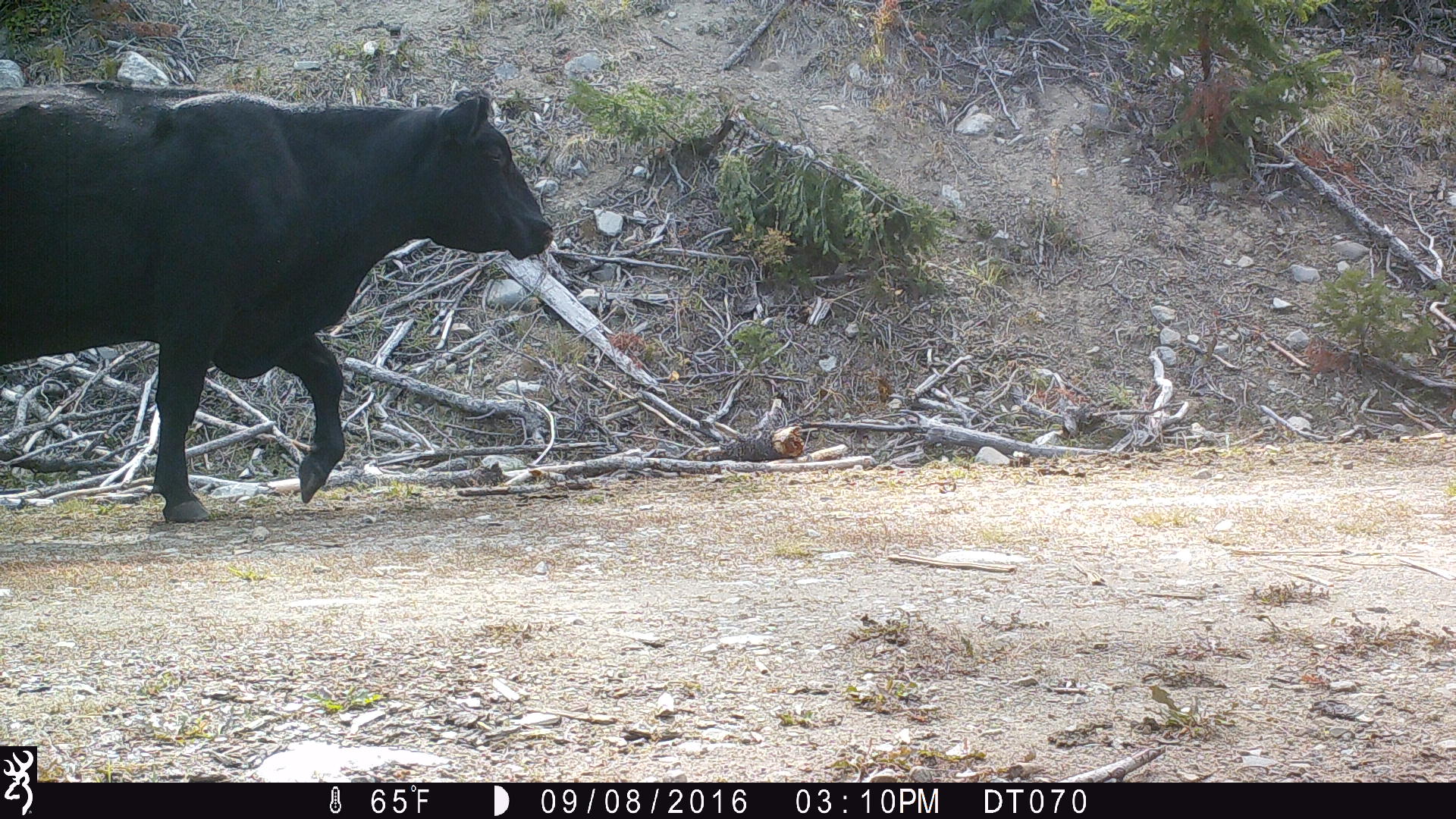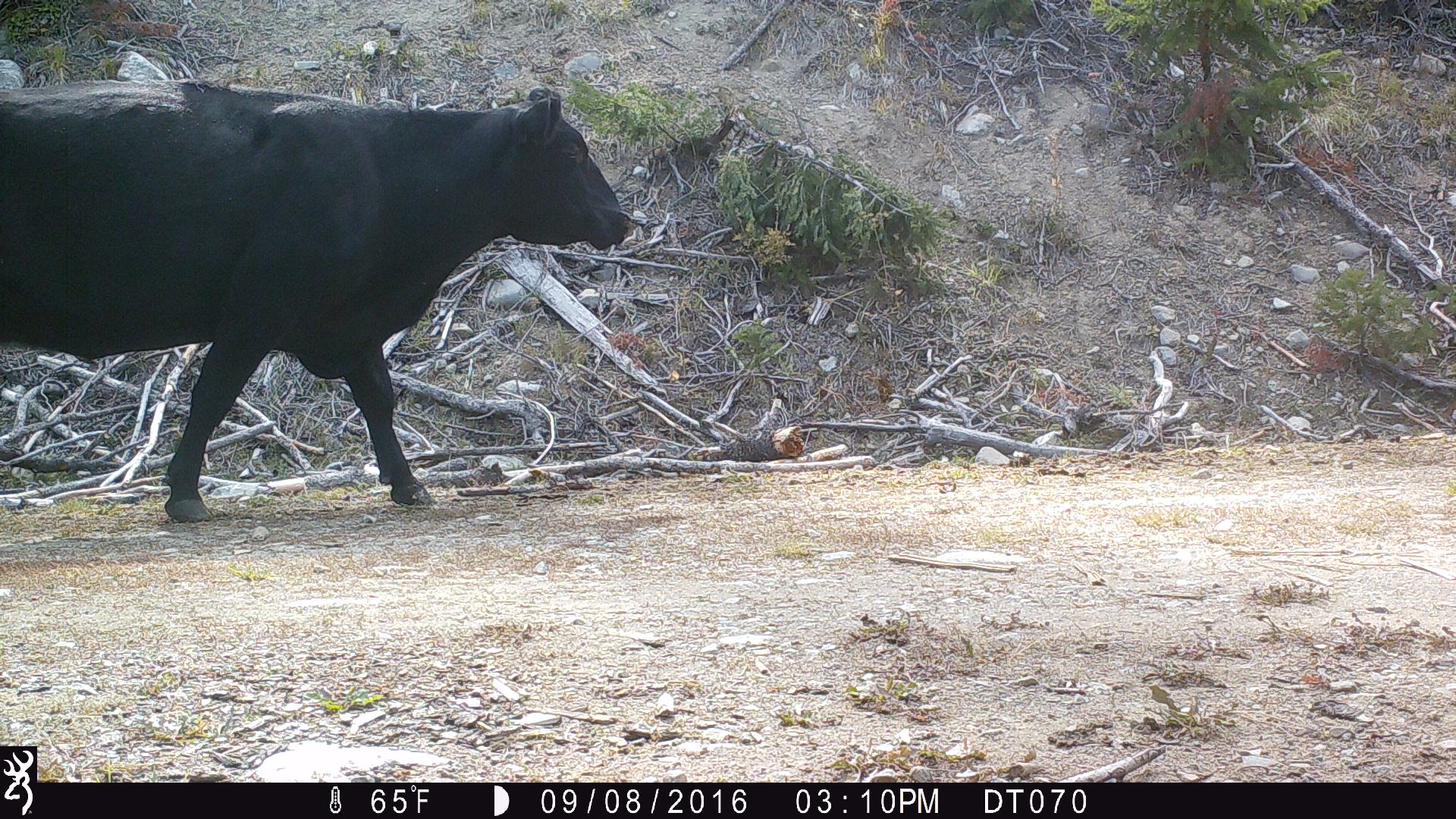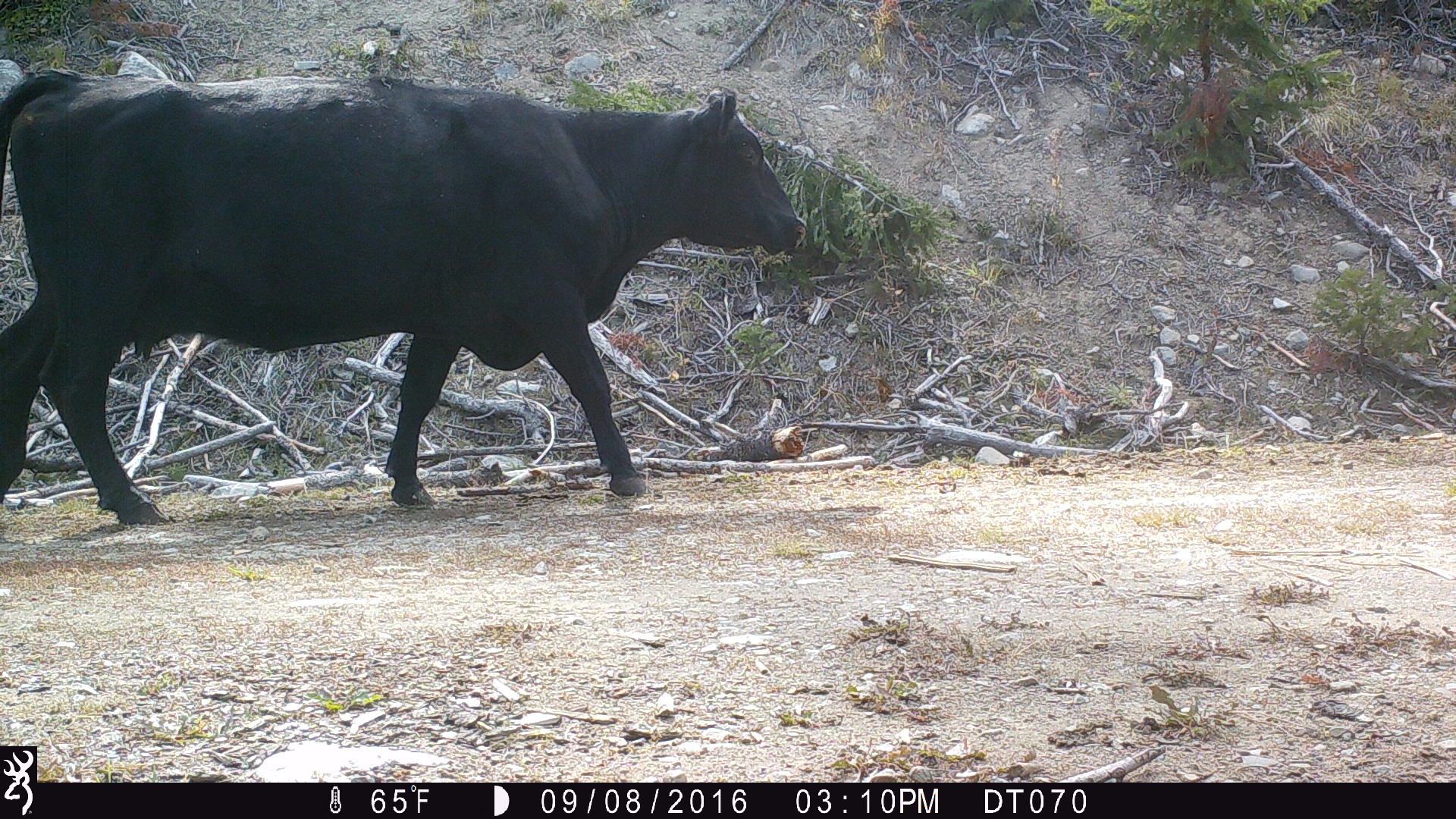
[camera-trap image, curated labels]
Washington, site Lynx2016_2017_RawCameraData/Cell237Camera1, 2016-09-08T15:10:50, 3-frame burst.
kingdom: Animalia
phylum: Chordata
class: Mammalia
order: Artiodactyla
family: Bovidae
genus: Bos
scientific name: Bos taurus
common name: domestic cattle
Domestic cattle (Bos taurus). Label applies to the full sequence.